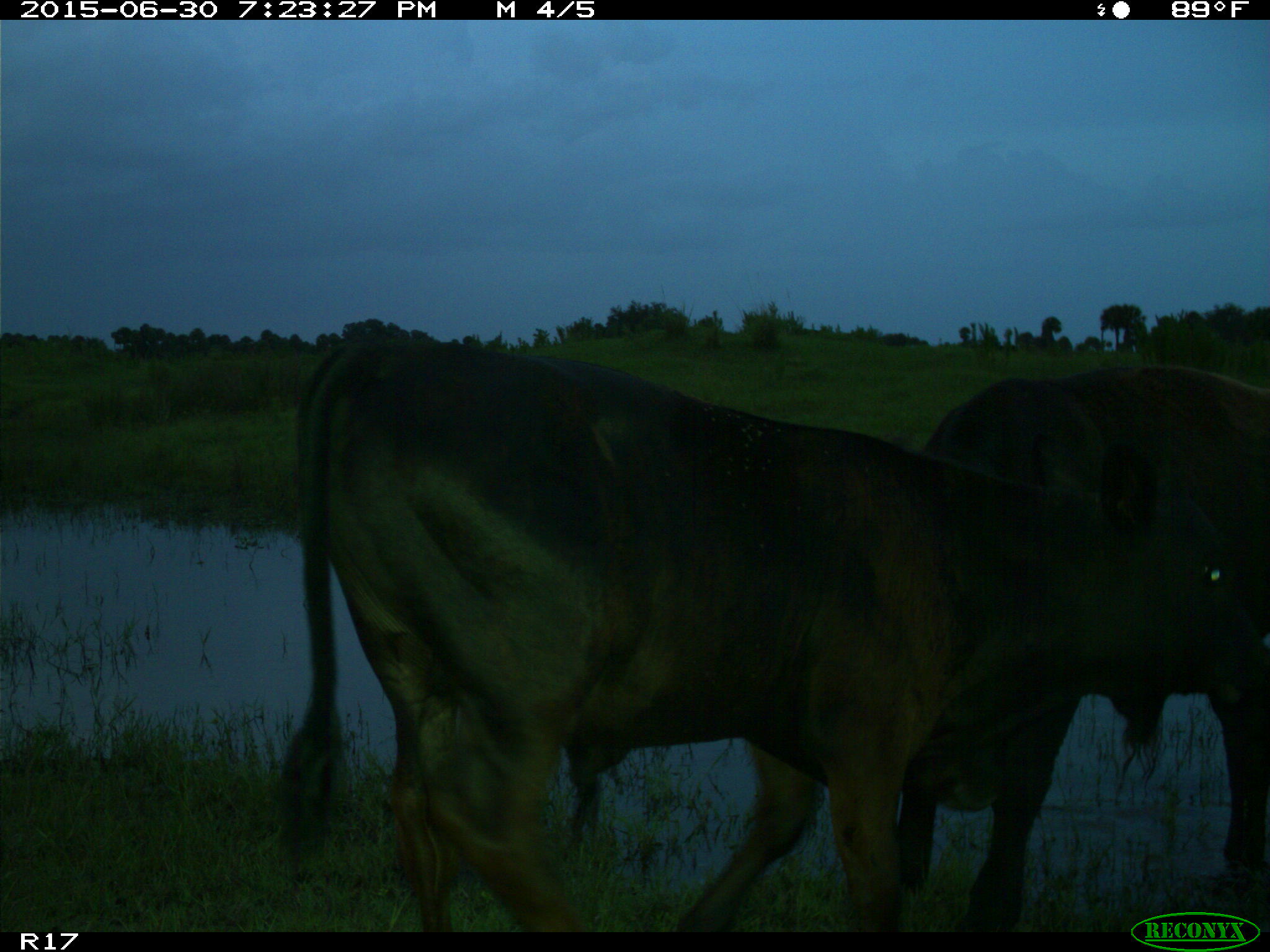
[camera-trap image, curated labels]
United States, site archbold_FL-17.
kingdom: Animalia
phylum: Chordata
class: Mammalia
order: Artiodactyla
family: Bovidae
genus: Bos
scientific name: Bos taurus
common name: domestic cow